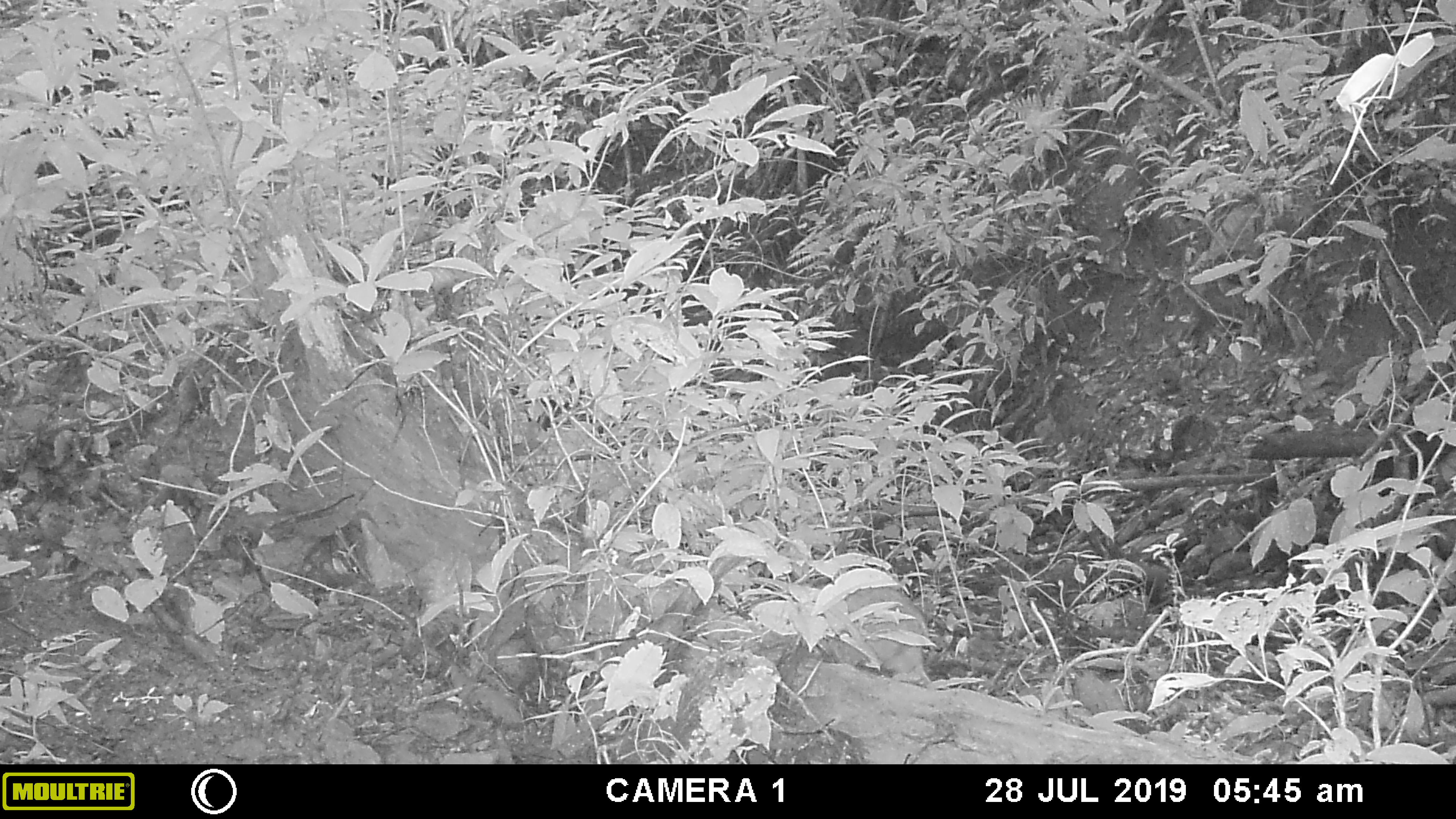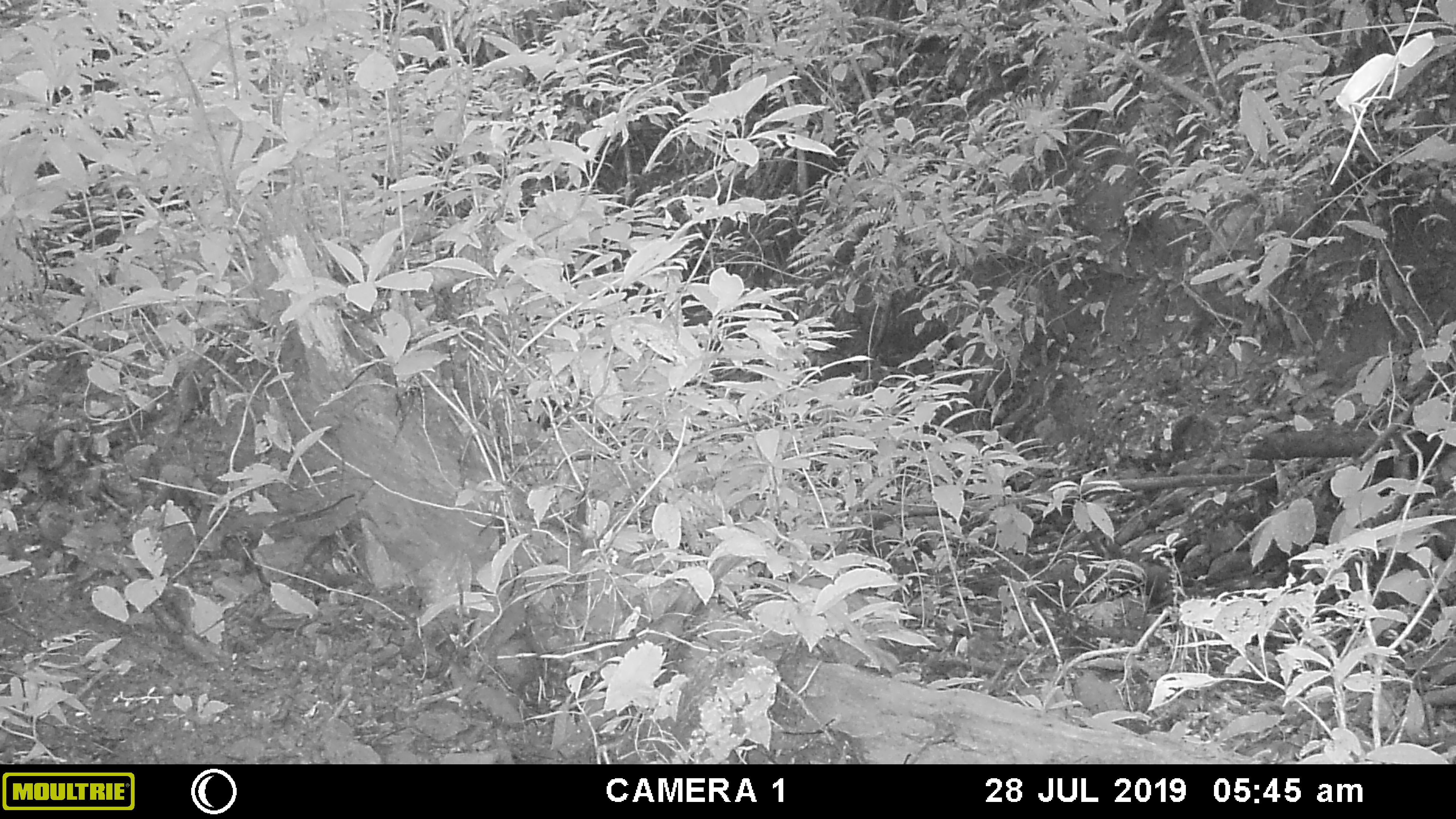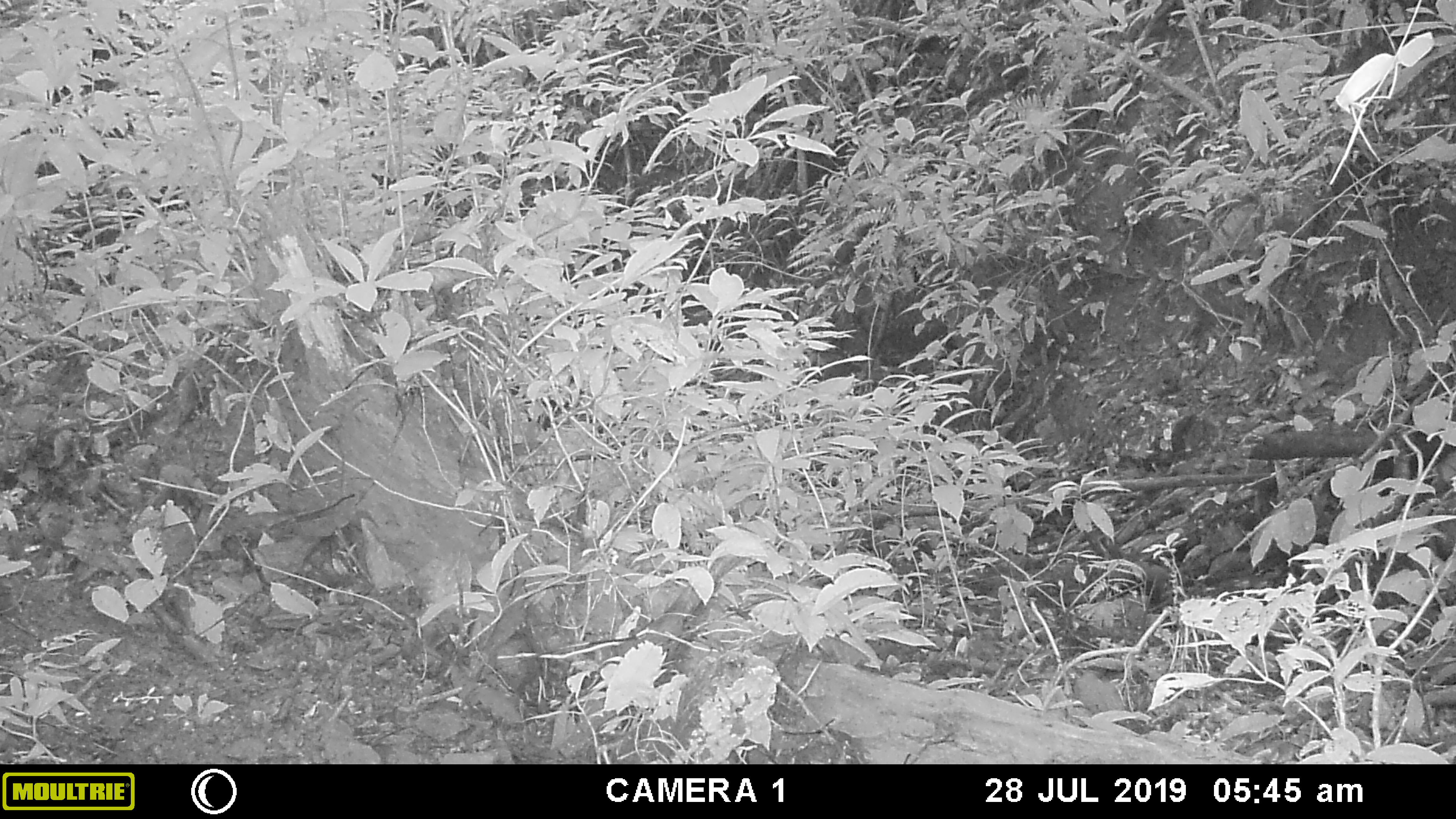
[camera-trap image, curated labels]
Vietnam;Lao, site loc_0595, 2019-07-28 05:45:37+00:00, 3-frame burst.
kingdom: Animalia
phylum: Chordata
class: Mammalia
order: Artiodactyla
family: Suidae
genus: Sus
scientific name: Sus scrofa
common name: eurasian wild pig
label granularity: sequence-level